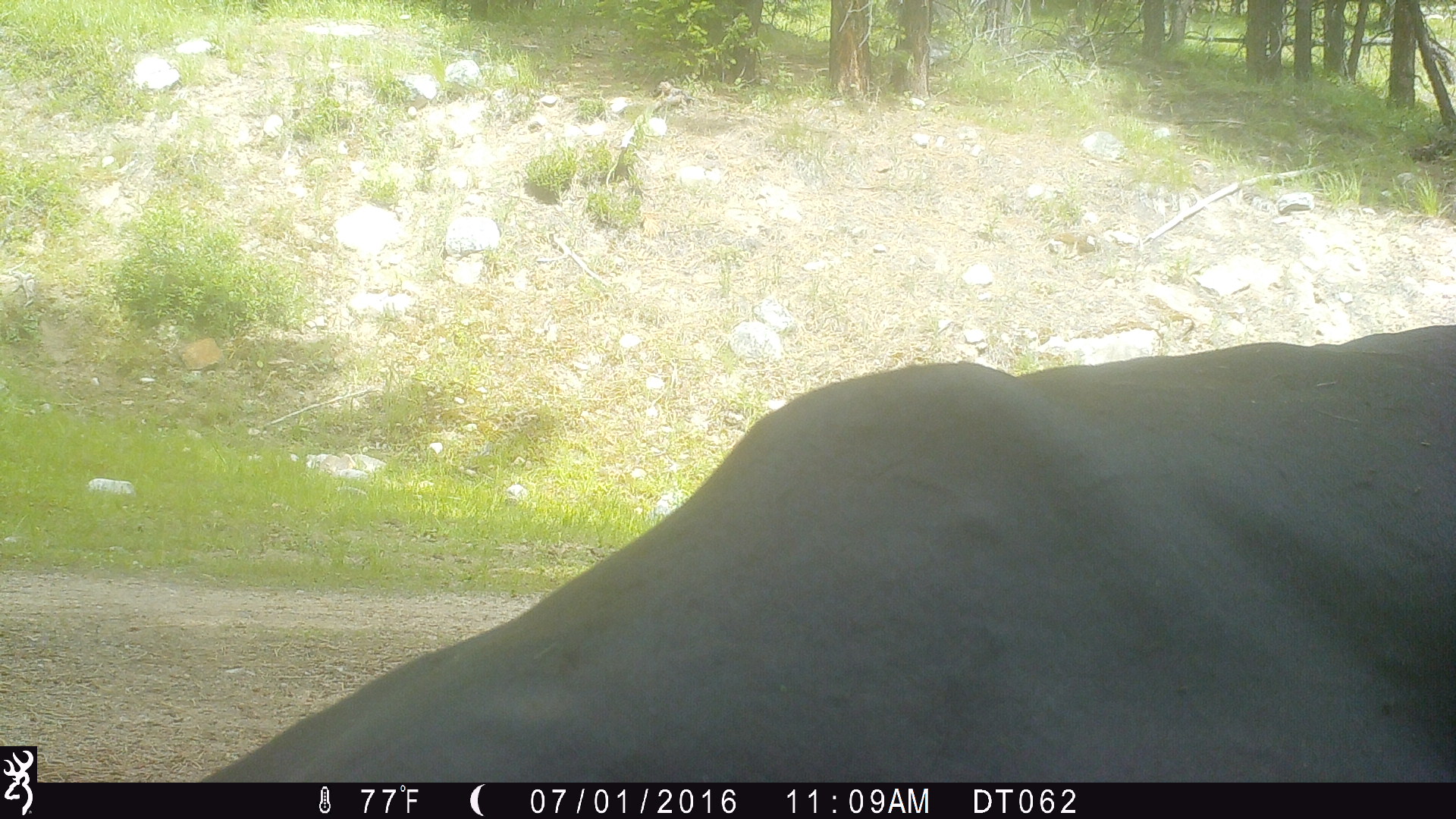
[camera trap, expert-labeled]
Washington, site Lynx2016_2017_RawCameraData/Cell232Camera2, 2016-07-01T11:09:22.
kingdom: Animalia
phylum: Chordata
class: Mammalia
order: Artiodactyla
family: Bovidae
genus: Bos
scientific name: Bos taurus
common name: domestic cattle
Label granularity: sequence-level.